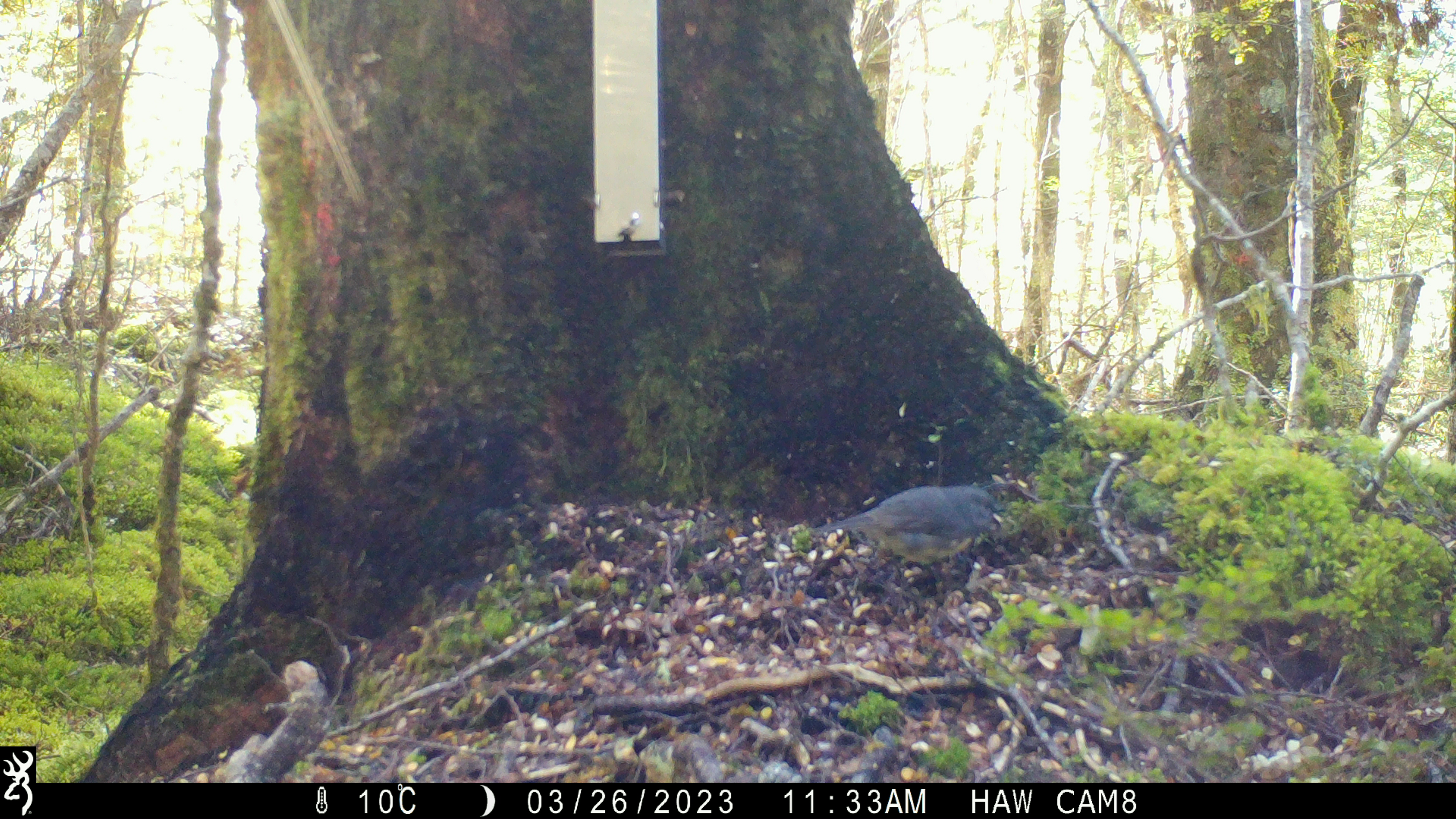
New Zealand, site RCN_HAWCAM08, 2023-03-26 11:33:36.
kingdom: Animalia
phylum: Chordata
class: Aves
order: Passeriformes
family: Petroicidae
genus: Petroica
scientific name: Petroica australis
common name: new zealand robin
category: robin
Robin (new zealand robin) (Petroica australis).